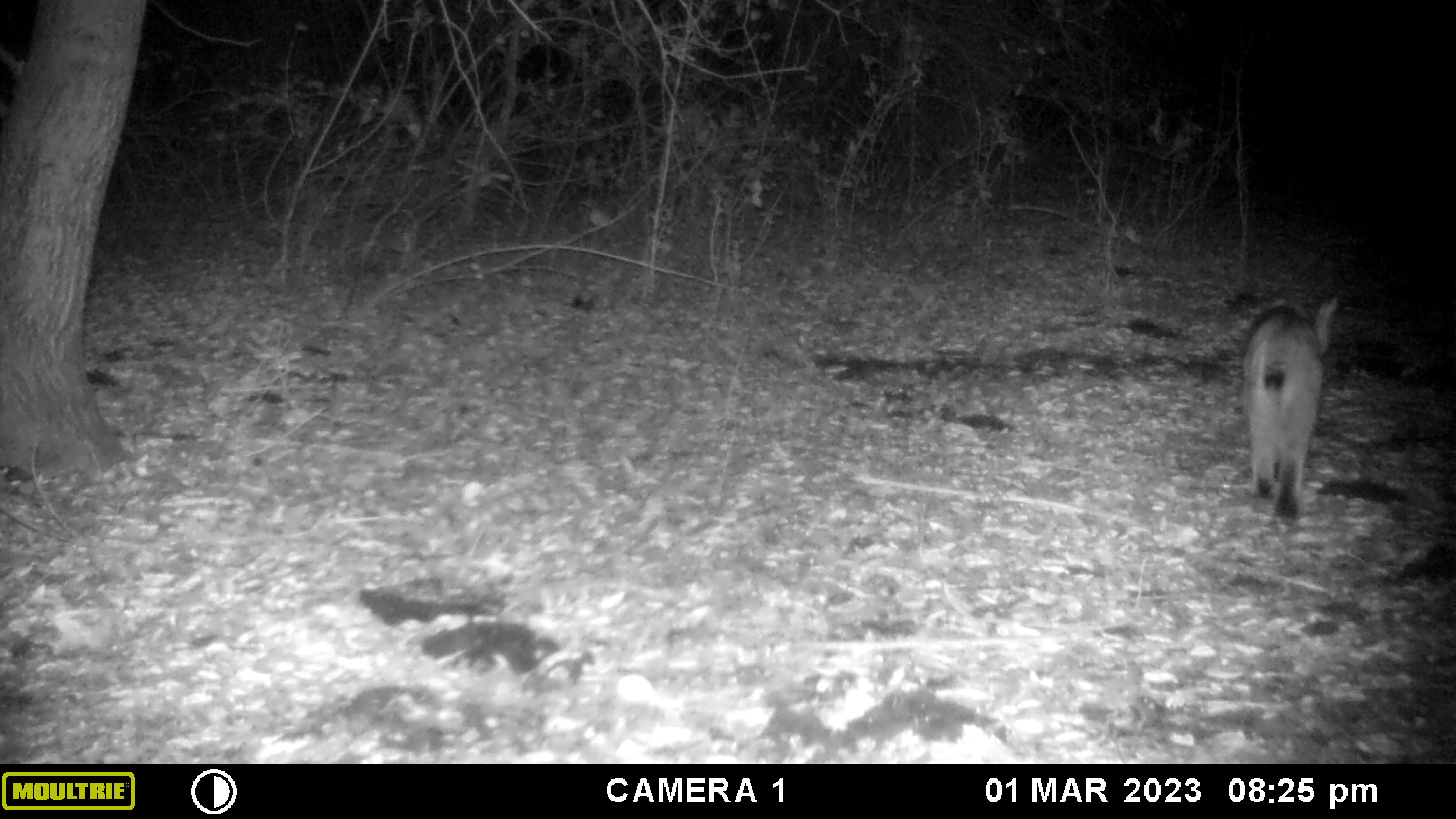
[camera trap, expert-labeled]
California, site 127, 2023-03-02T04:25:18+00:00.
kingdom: Animalia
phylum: Chordata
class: Mammalia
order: Carnivora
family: Felidae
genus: Lynx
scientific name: Lynx rufus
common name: bobcat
Bobcat (Lynx rufus).